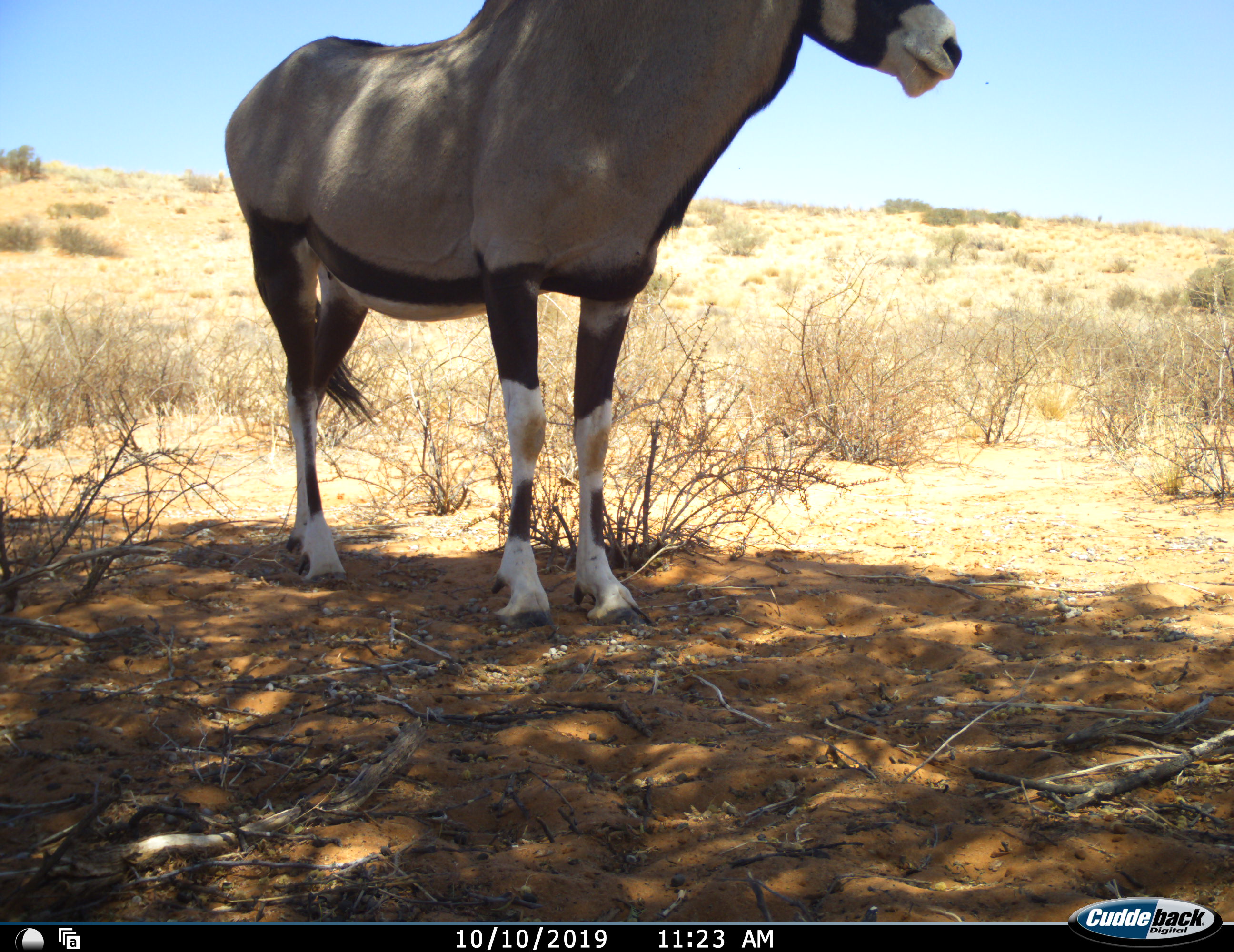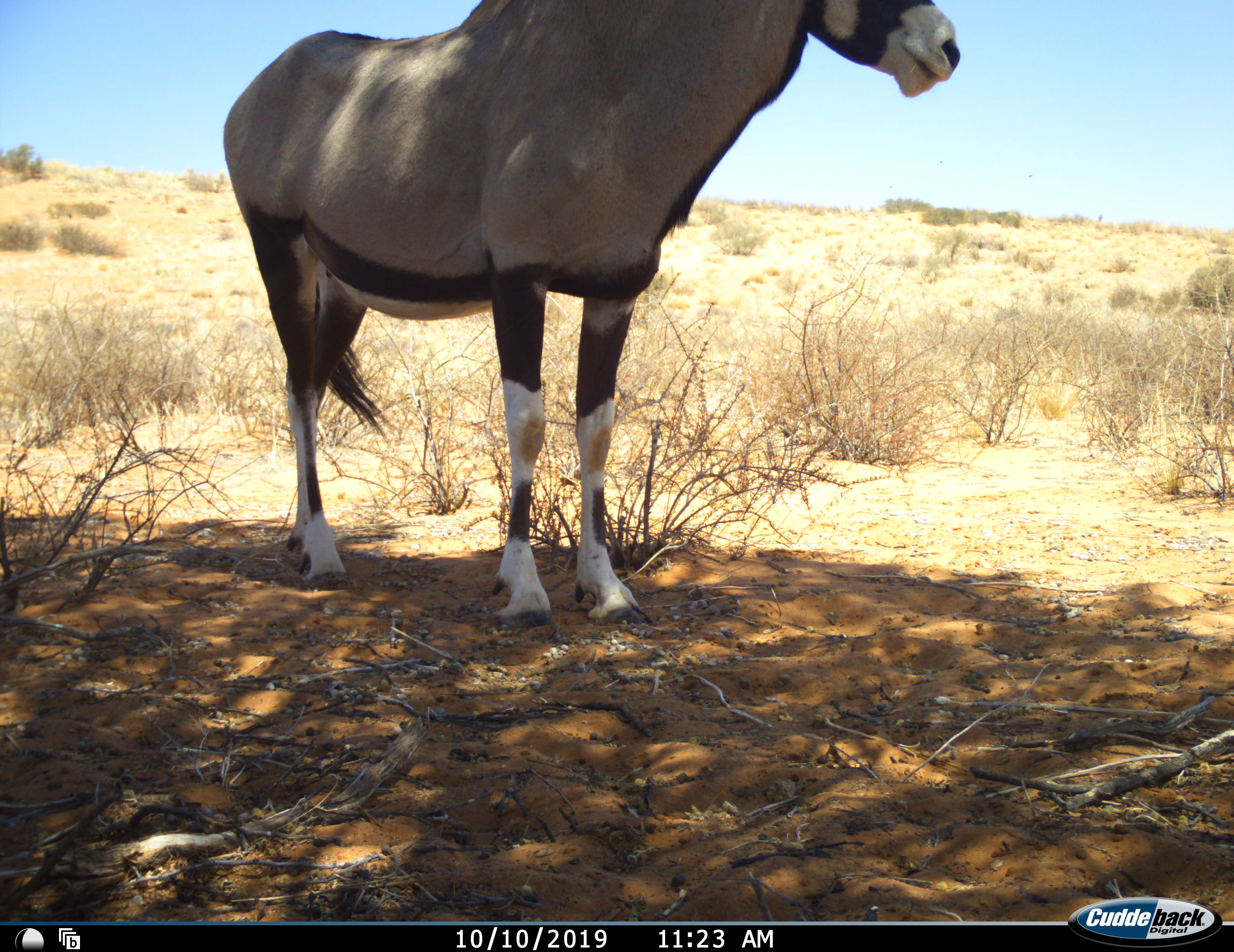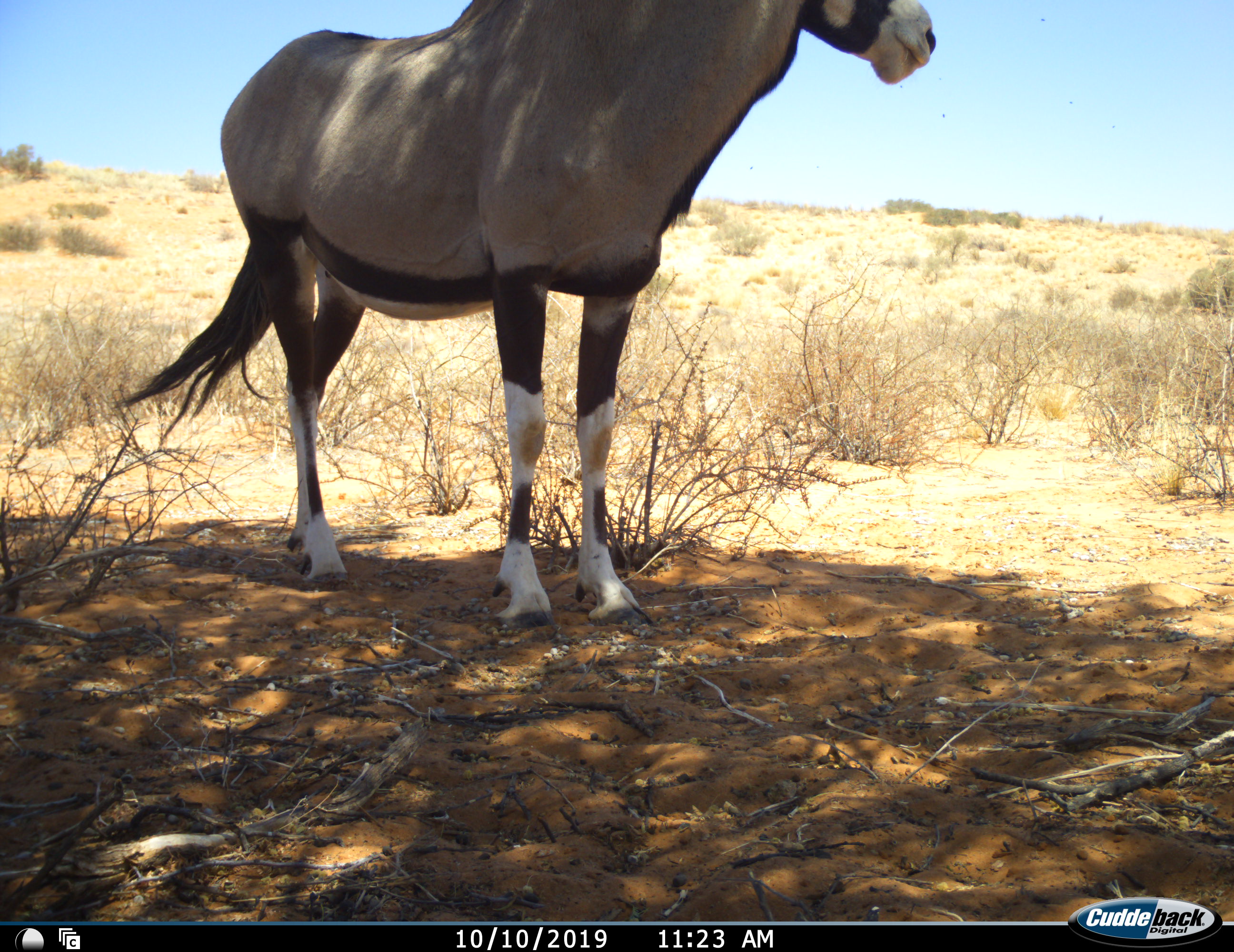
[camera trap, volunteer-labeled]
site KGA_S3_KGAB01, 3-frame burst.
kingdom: Animalia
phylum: Chordata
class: Mammalia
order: Artiodactyla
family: Bovidae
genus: Oryx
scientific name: Oryx gazella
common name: gemsbok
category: oryx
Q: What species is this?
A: Oryx (gemsbok) (Oryx gazella).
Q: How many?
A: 1.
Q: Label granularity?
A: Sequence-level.